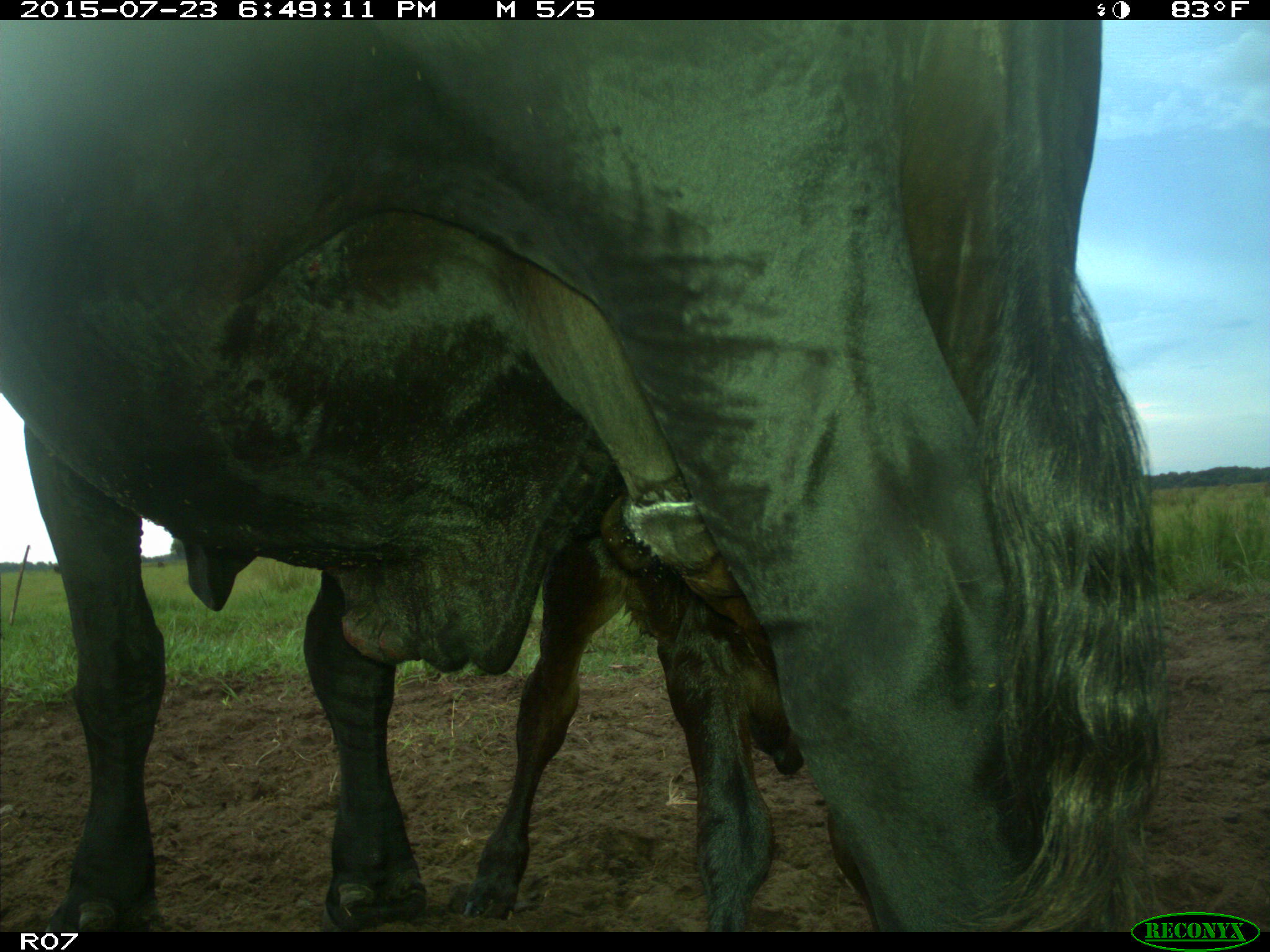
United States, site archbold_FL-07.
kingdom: Animalia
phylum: Chordata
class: Mammalia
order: Artiodactyla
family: Bovidae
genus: Bos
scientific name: Bos taurus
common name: domestic cow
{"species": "Bos taurus (domestic cow)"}